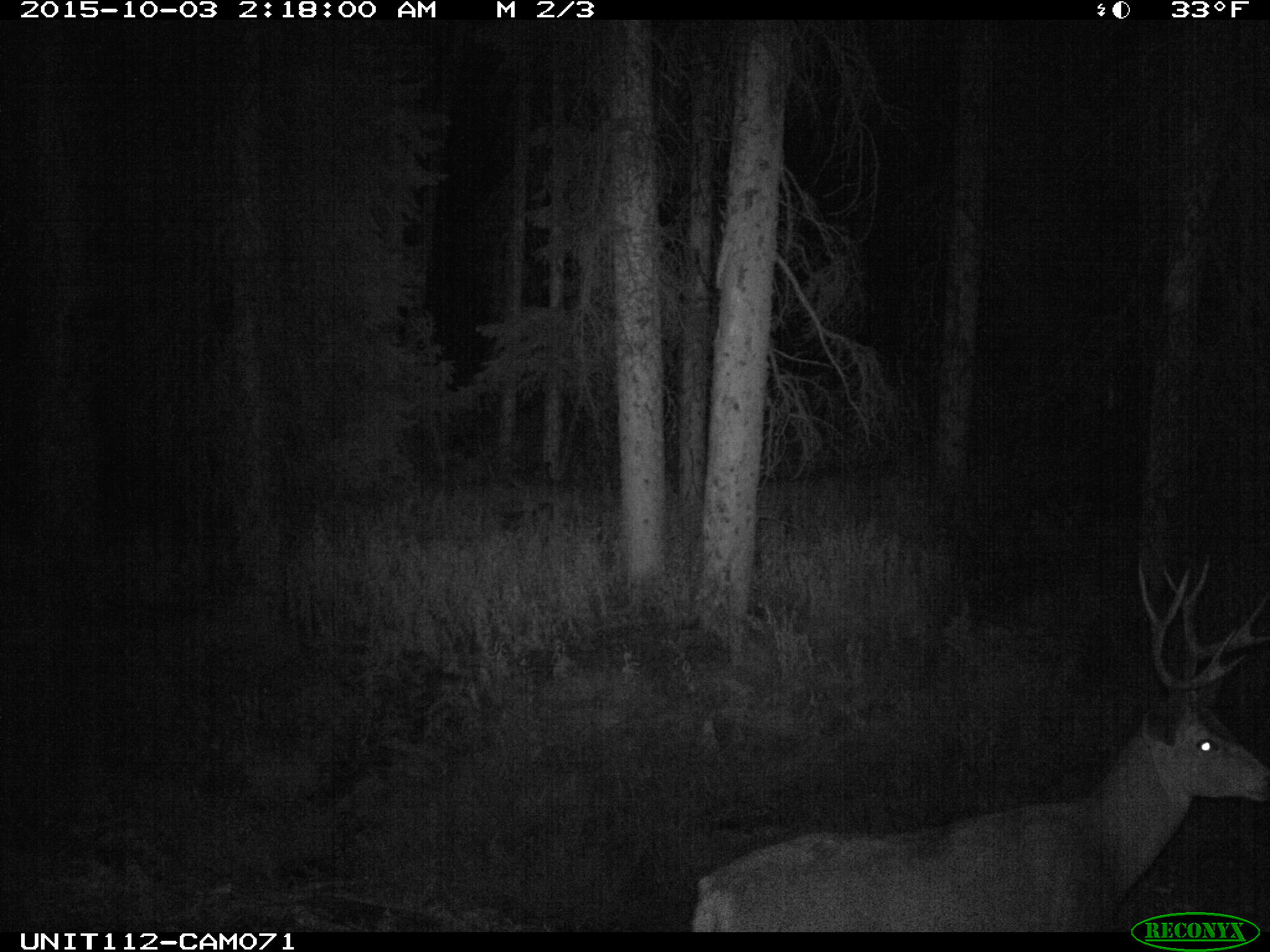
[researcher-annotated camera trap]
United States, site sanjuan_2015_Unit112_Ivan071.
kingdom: Animalia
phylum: Chordata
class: Mammalia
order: Artiodactyla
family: Cervidae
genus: Odocoileus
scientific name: Odocoileus hemionus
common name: mule deer